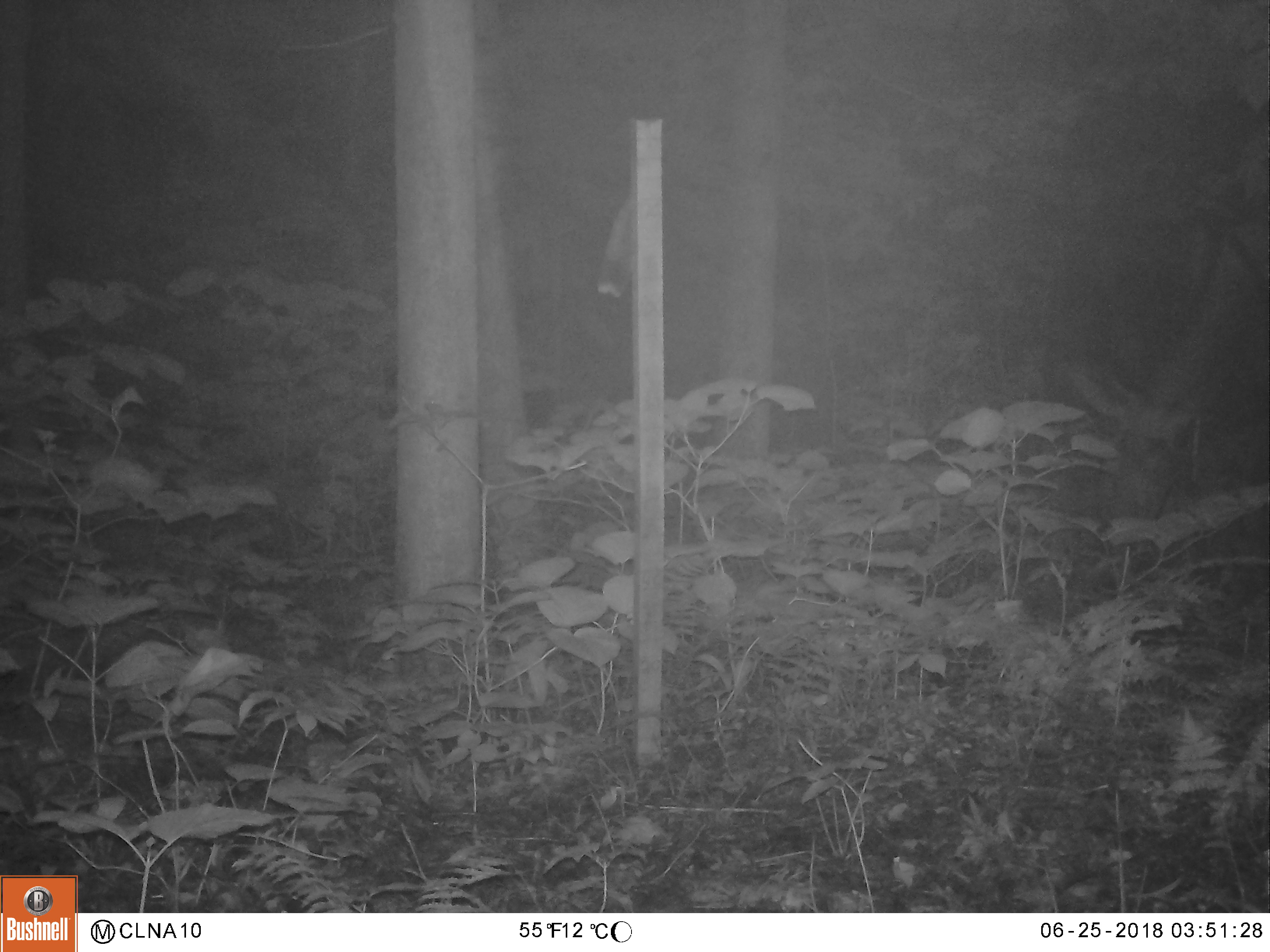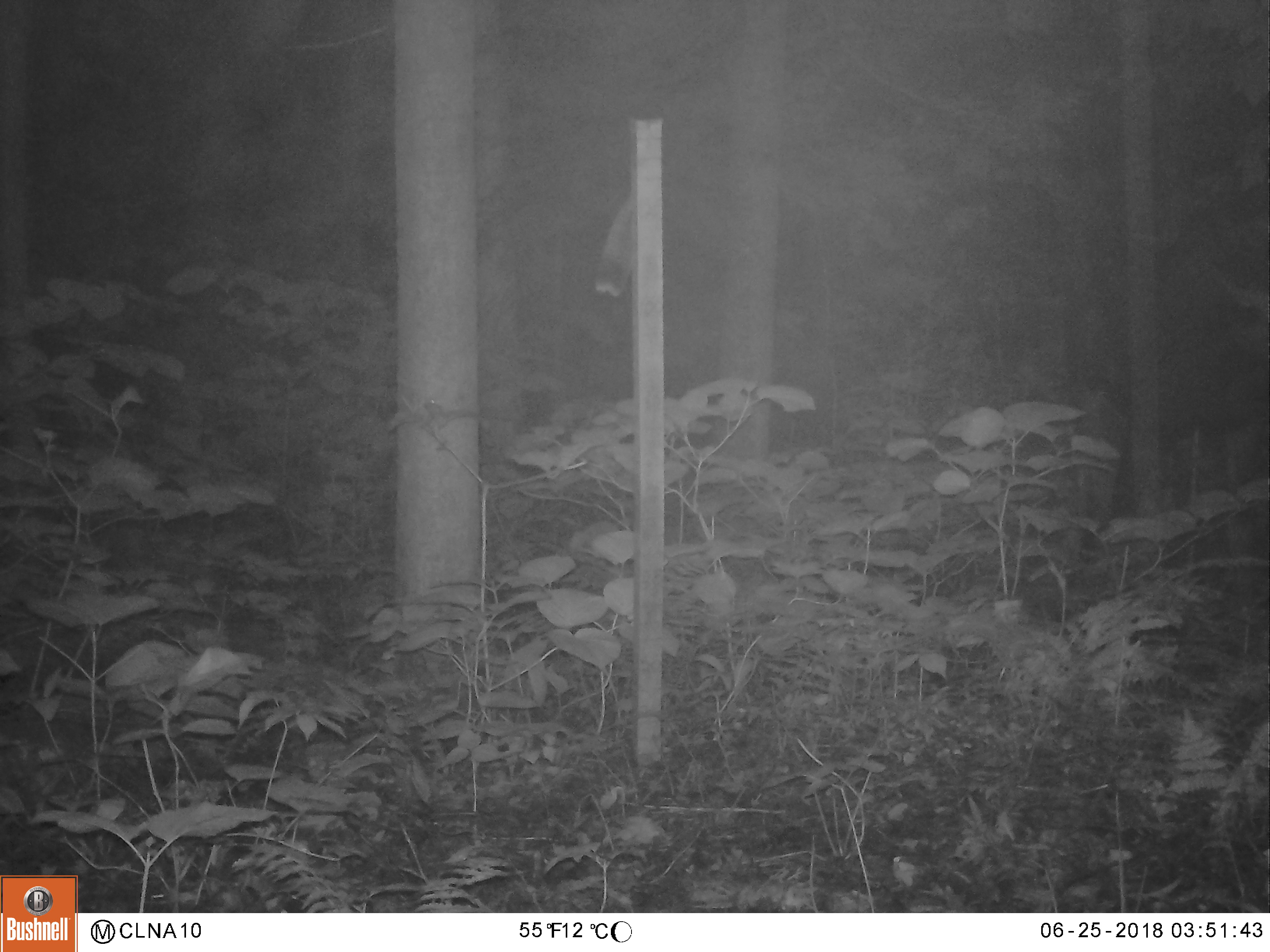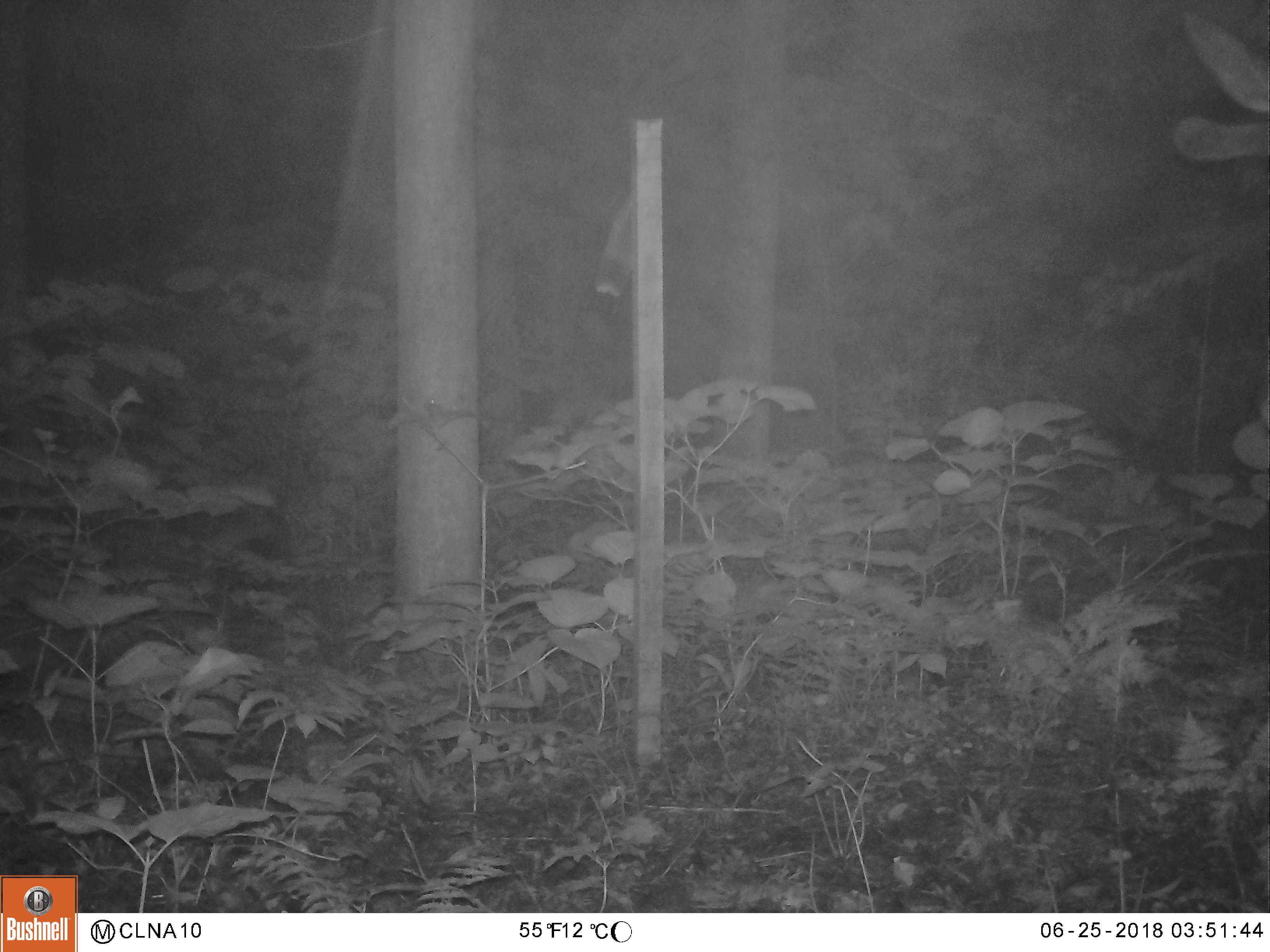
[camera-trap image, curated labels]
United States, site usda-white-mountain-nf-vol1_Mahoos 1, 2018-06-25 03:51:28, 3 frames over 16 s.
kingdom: Animalia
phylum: Chordata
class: Mammalia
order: Artiodactyla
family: Cervidae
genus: Alces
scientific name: Alces alces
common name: moose